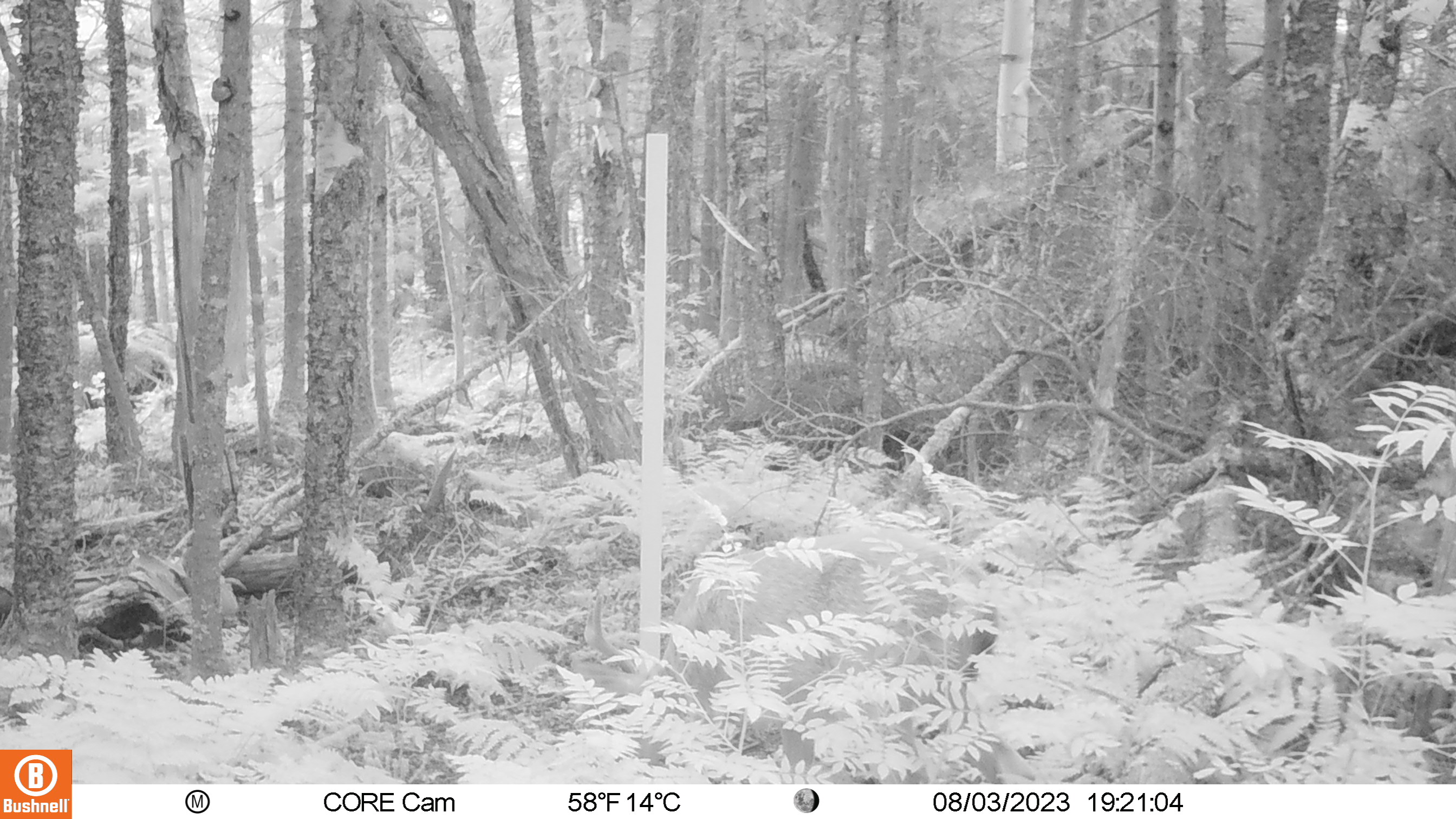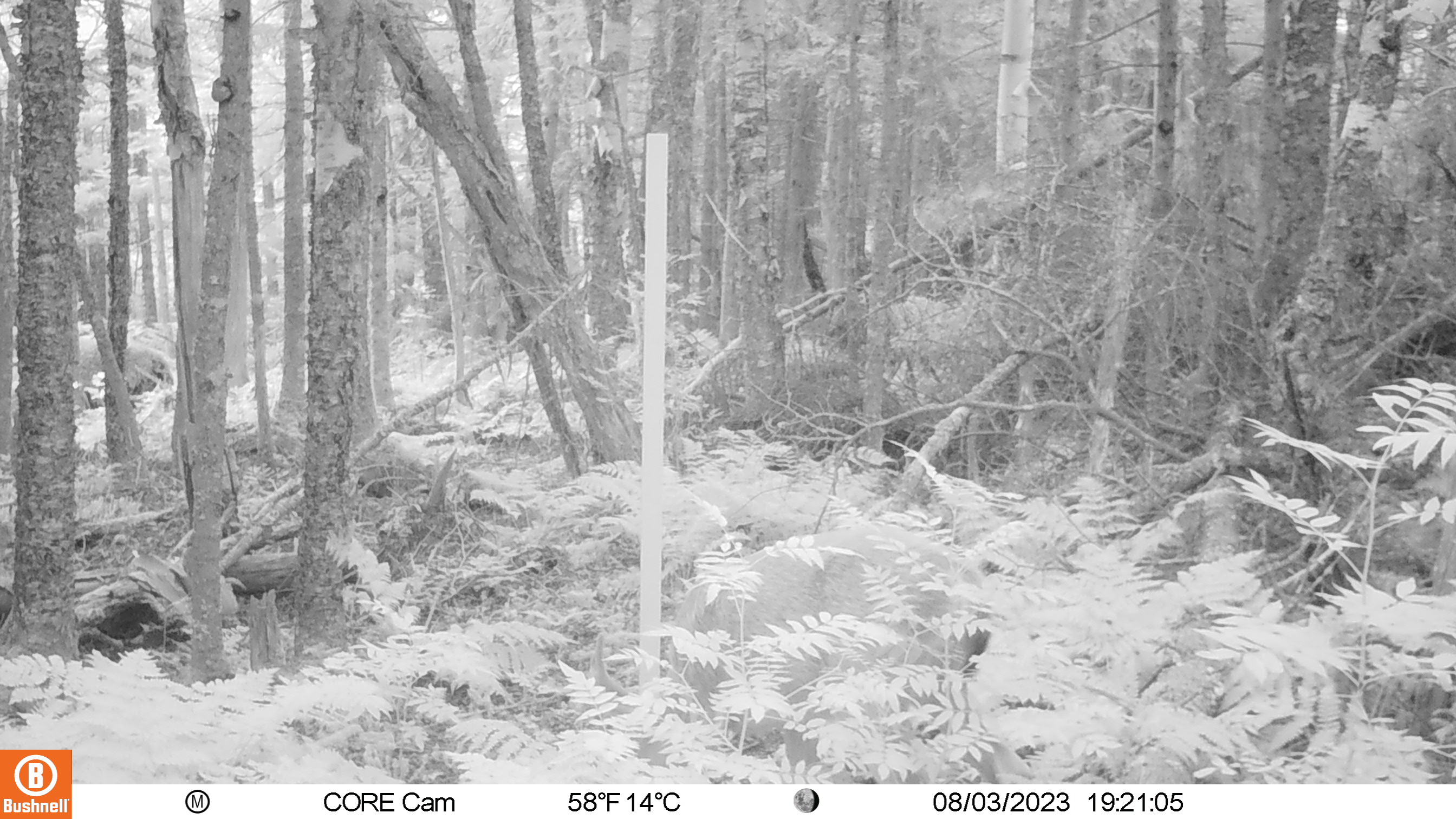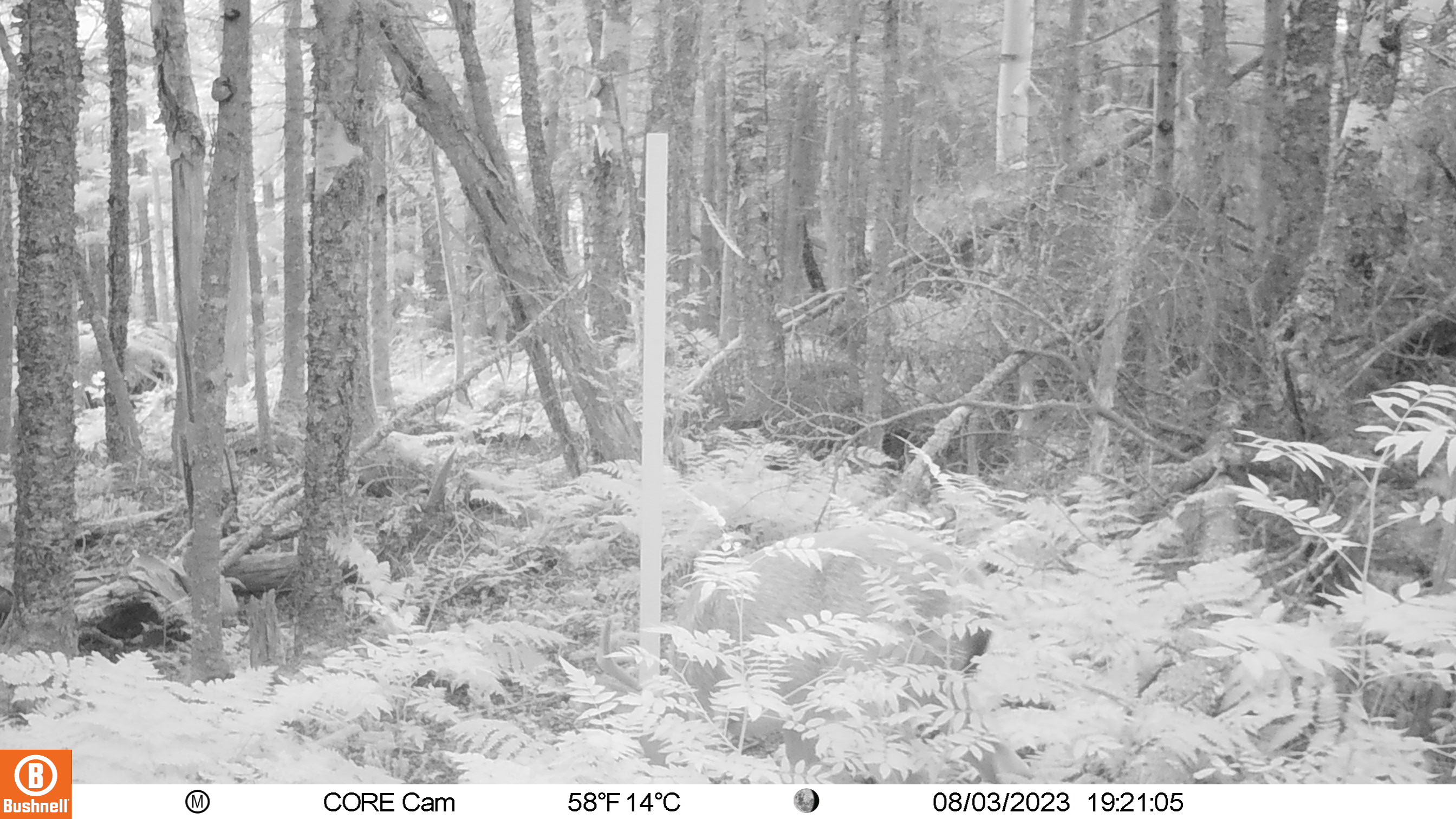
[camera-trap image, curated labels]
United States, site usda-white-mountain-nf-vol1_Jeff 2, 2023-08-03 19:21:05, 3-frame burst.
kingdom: Animalia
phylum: Chordata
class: Mammalia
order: Artiodactyla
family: Cervidae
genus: Odocoileus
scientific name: Odocoileus virginianus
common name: white-tailed deer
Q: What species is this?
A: White-tailed deer (Odocoileus virginianus).